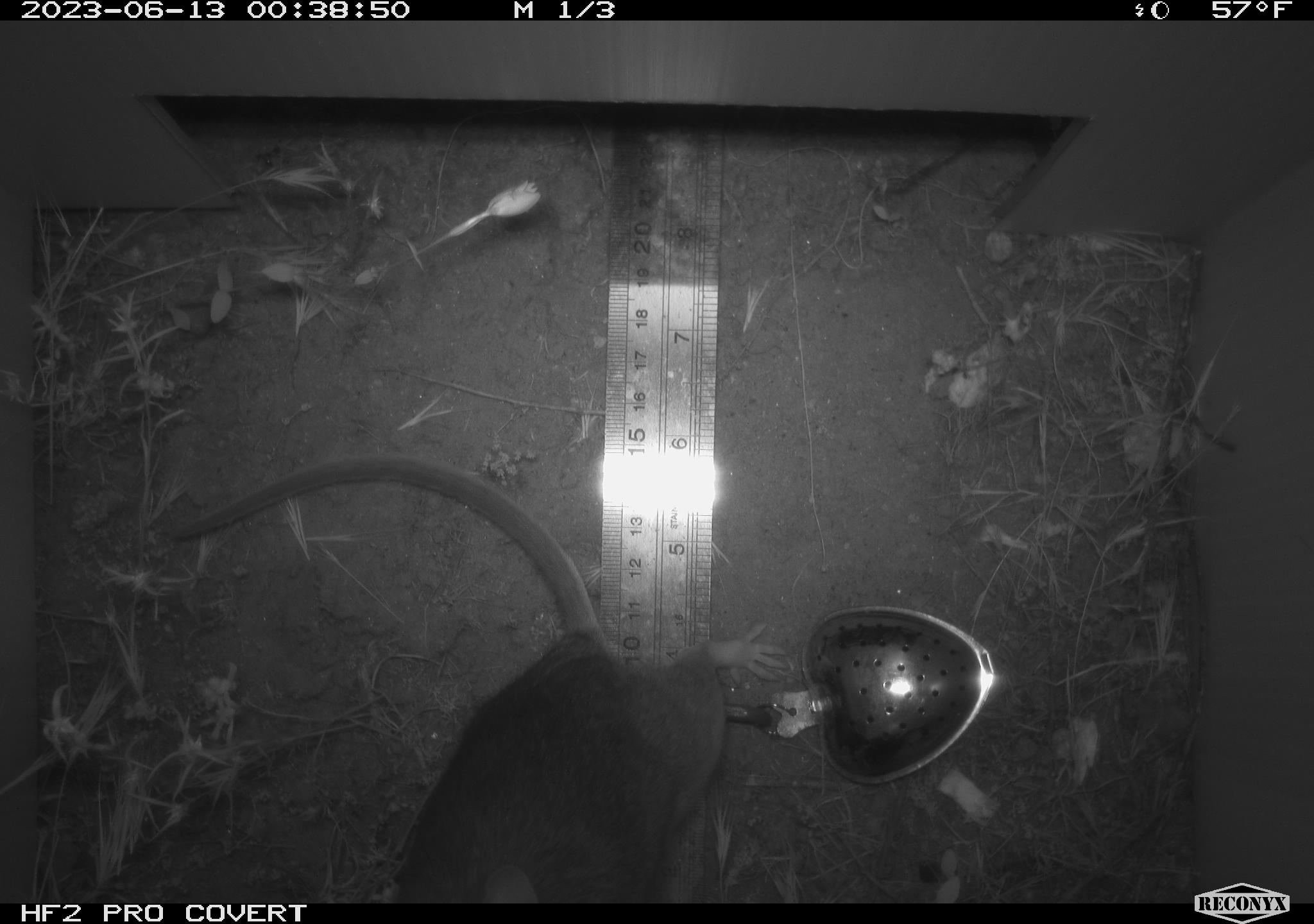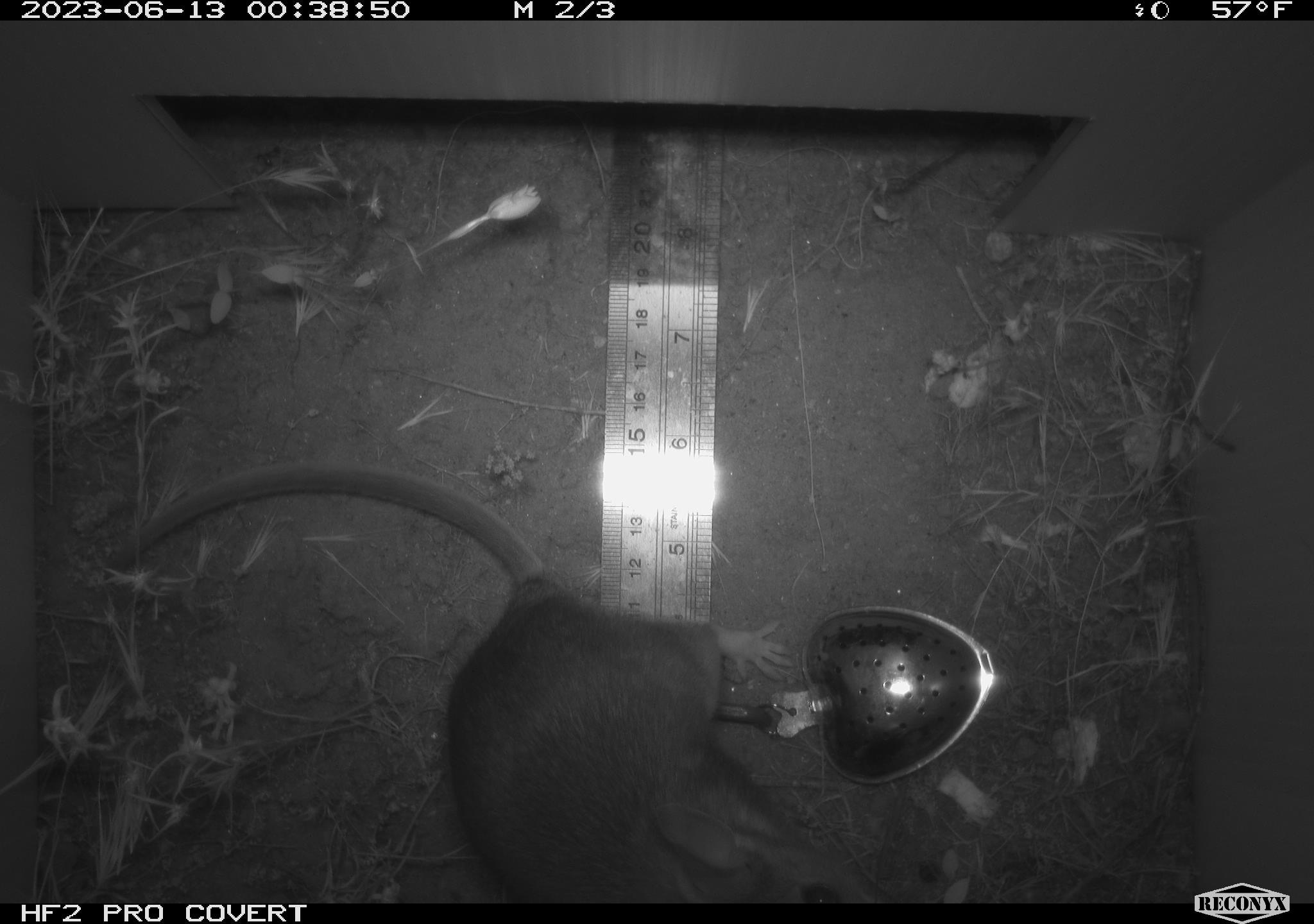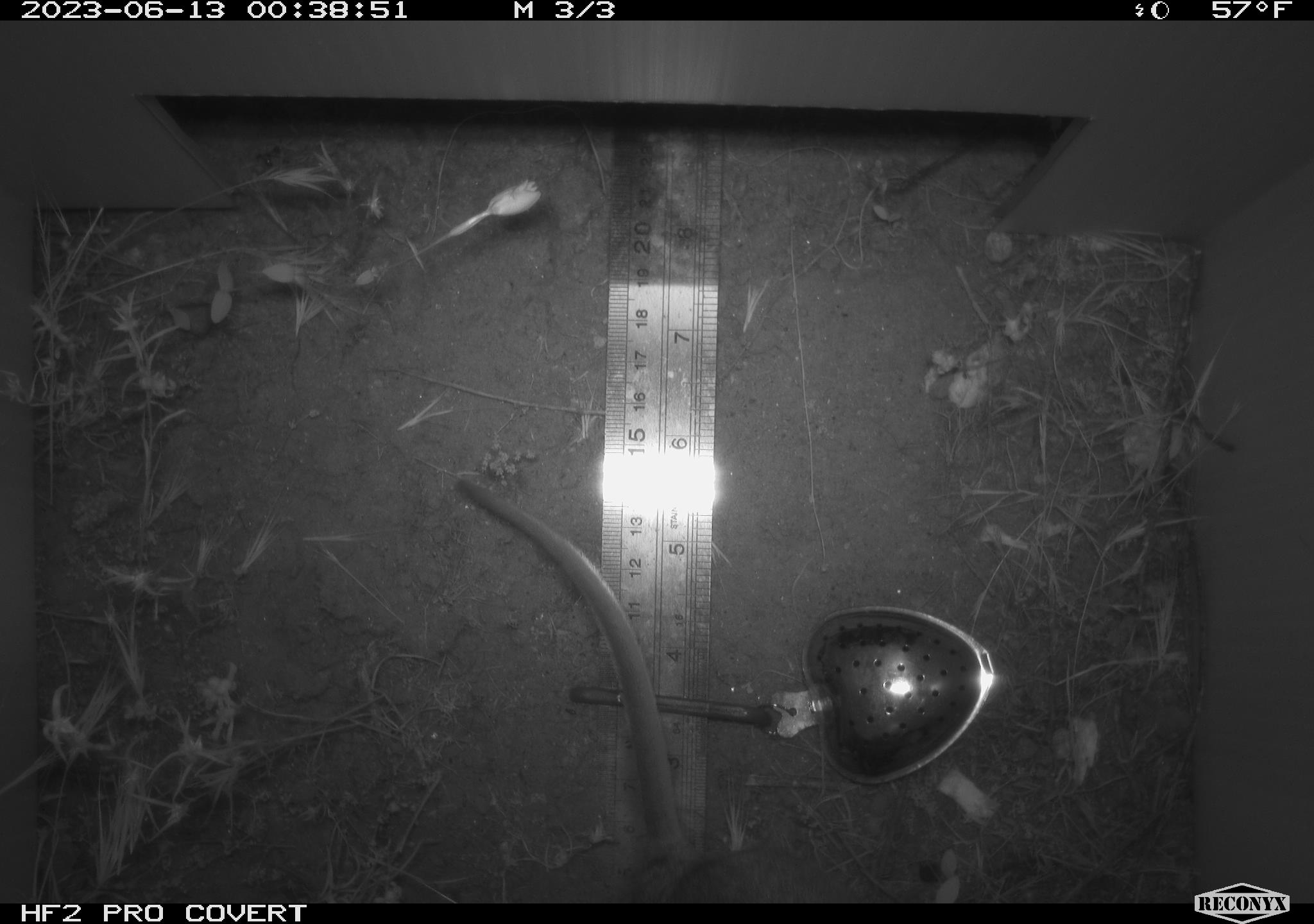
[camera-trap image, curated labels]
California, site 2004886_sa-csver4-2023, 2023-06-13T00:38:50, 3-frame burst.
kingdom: Animalia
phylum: Chordata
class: Mammalia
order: Rodentia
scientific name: Rodentia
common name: mouse species